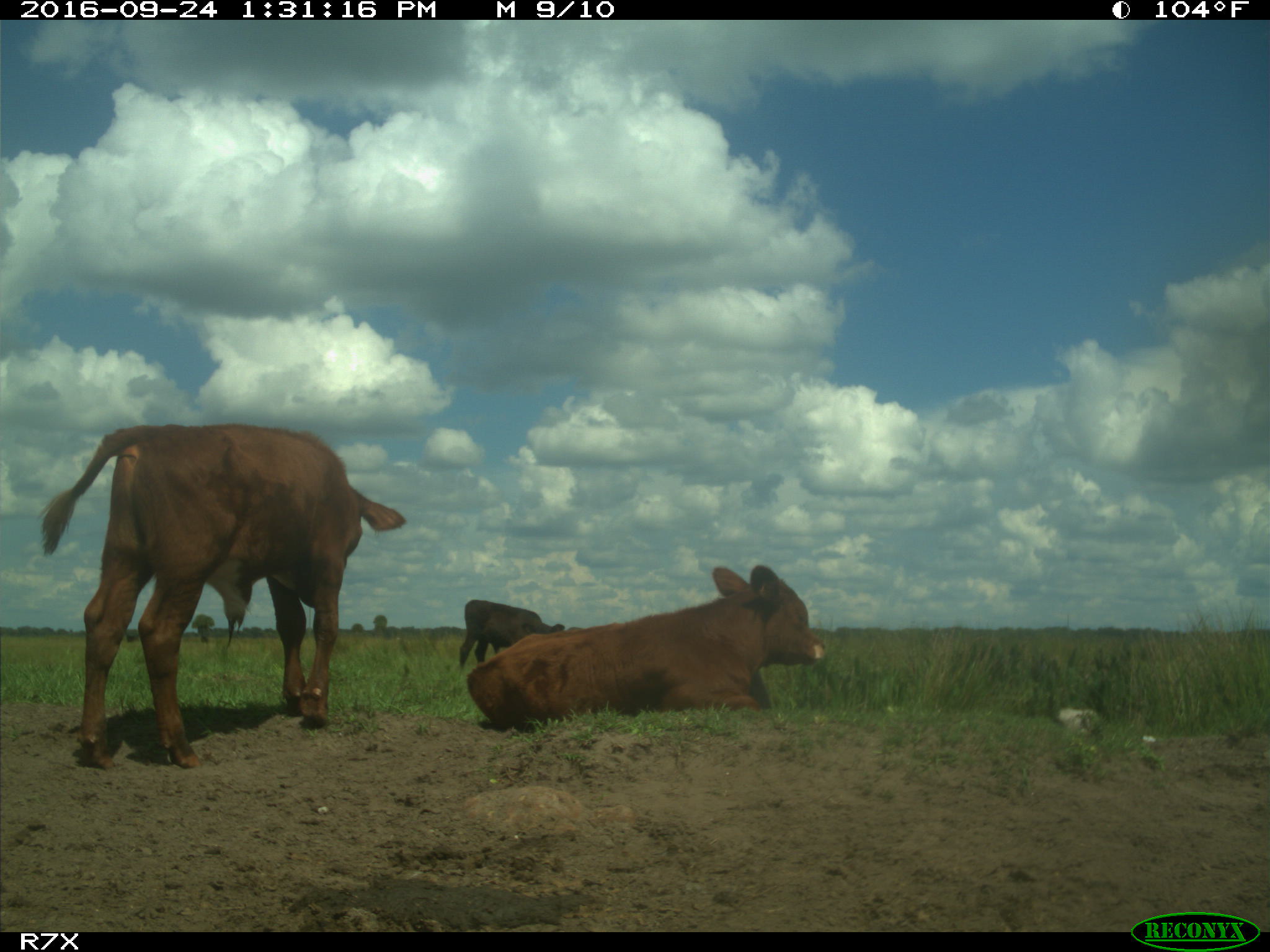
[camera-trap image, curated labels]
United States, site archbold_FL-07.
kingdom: Animalia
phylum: Chordata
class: Mammalia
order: Artiodactyla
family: Bovidae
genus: Bos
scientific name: Bos taurus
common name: domestic cow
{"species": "Bos taurus (domestic cow)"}